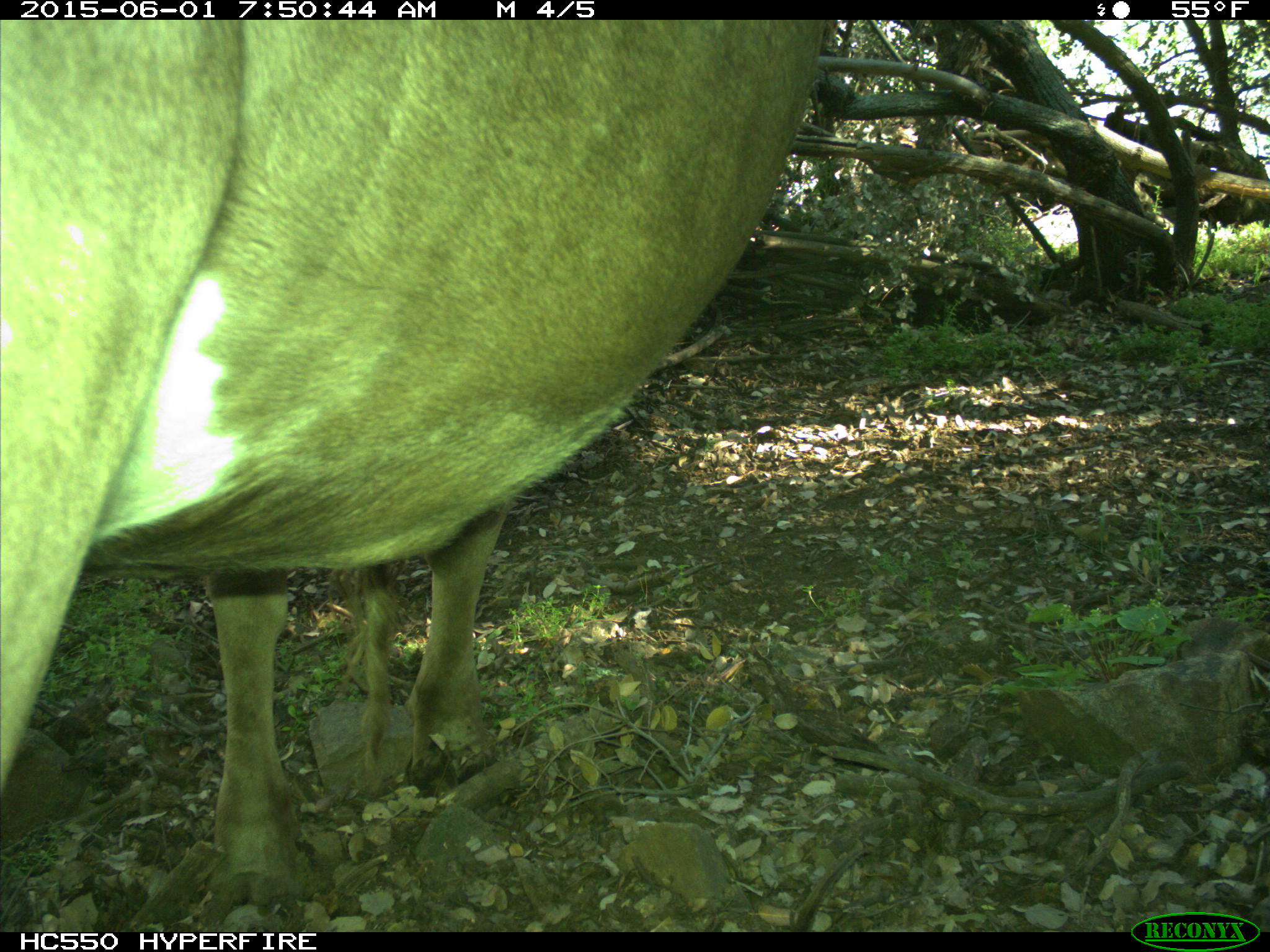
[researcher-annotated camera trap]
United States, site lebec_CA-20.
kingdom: Animalia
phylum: Chordata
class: Mammalia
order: Artiodactyla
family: Bovidae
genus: Bos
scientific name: Bos taurus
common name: domestic cow